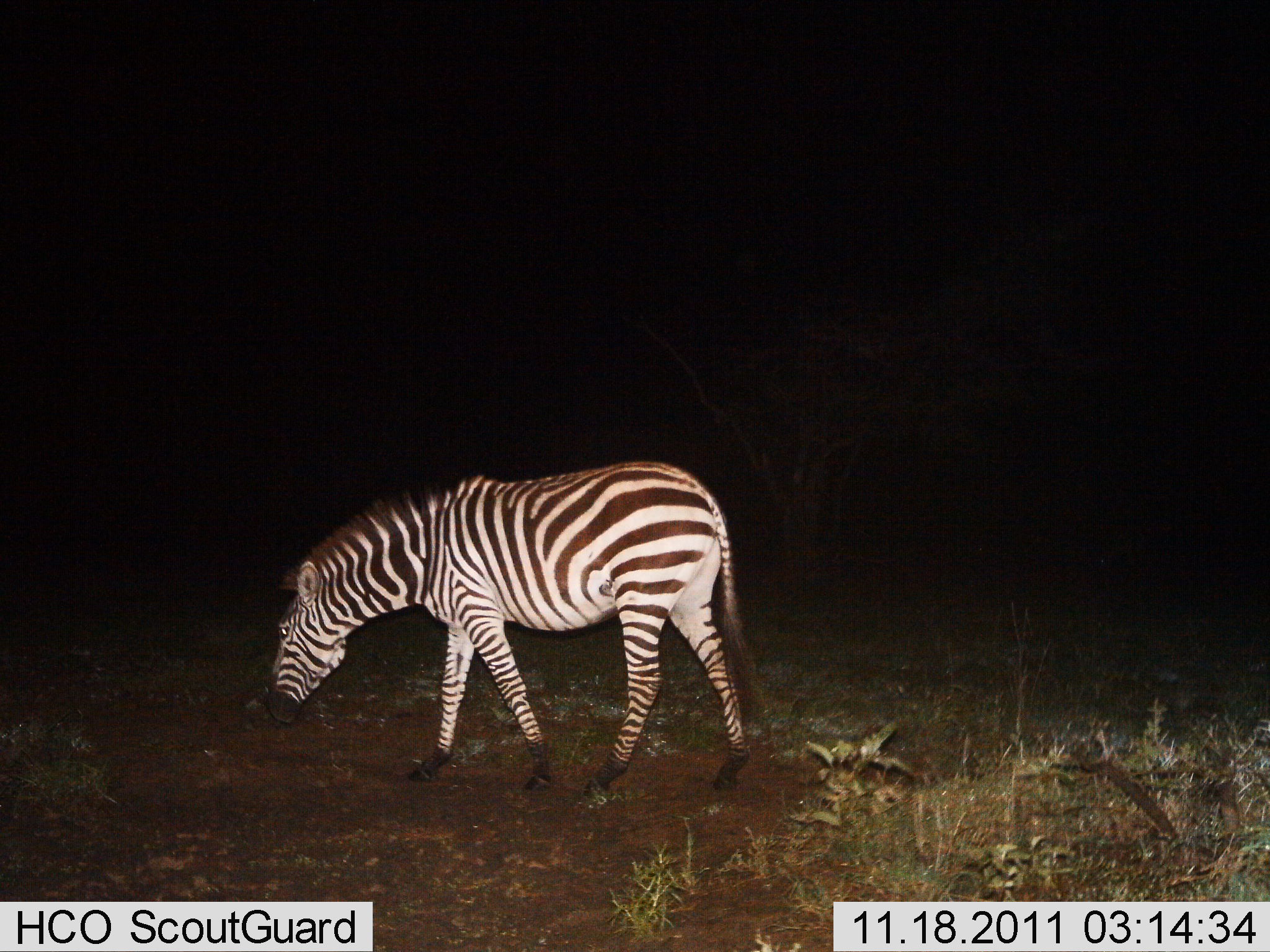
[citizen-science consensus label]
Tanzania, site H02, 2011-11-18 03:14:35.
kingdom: Animalia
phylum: Chordata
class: Mammalia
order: Perissodactyla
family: Equidae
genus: Equus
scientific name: Equus quagga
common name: plains zebra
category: zebra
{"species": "zebra (plains zebra) (Equus quagga)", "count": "1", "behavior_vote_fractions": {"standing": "25%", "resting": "0%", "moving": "69%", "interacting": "0%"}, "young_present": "0%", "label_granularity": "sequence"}